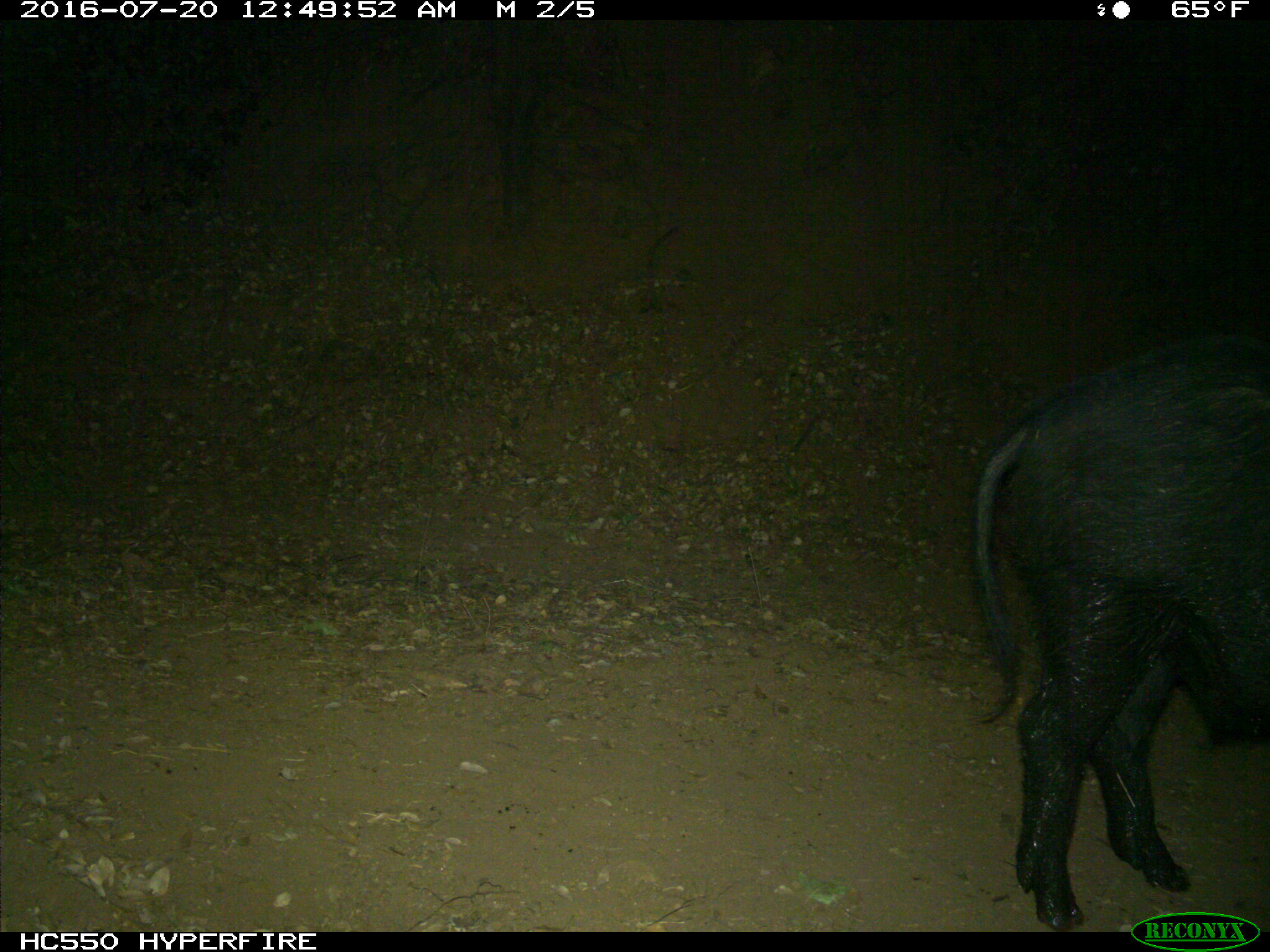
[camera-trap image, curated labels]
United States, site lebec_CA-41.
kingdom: Animalia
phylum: Chordata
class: Mammalia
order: Artiodactyla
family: Suidae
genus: Sus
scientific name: Sus scrofa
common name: wild boar